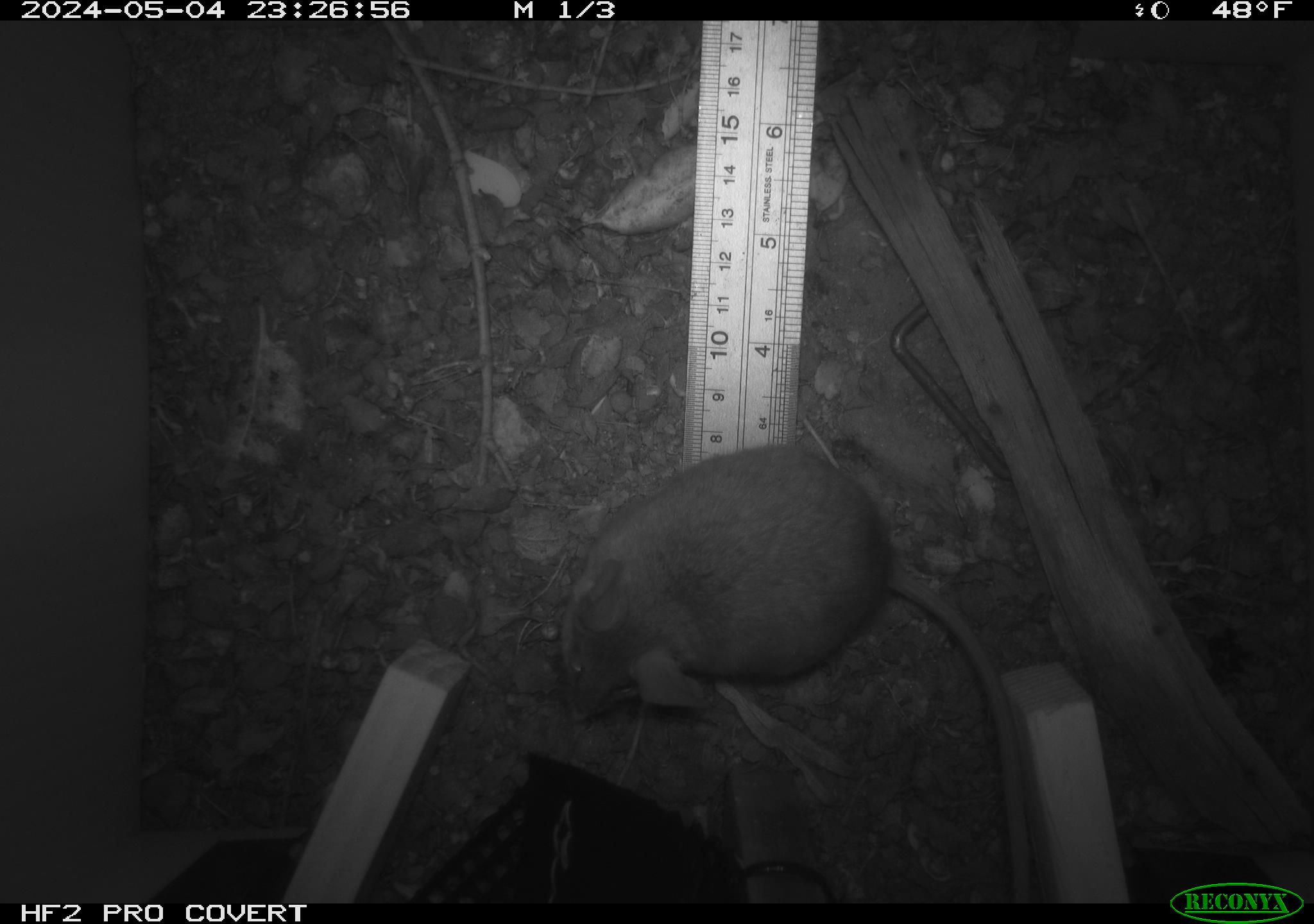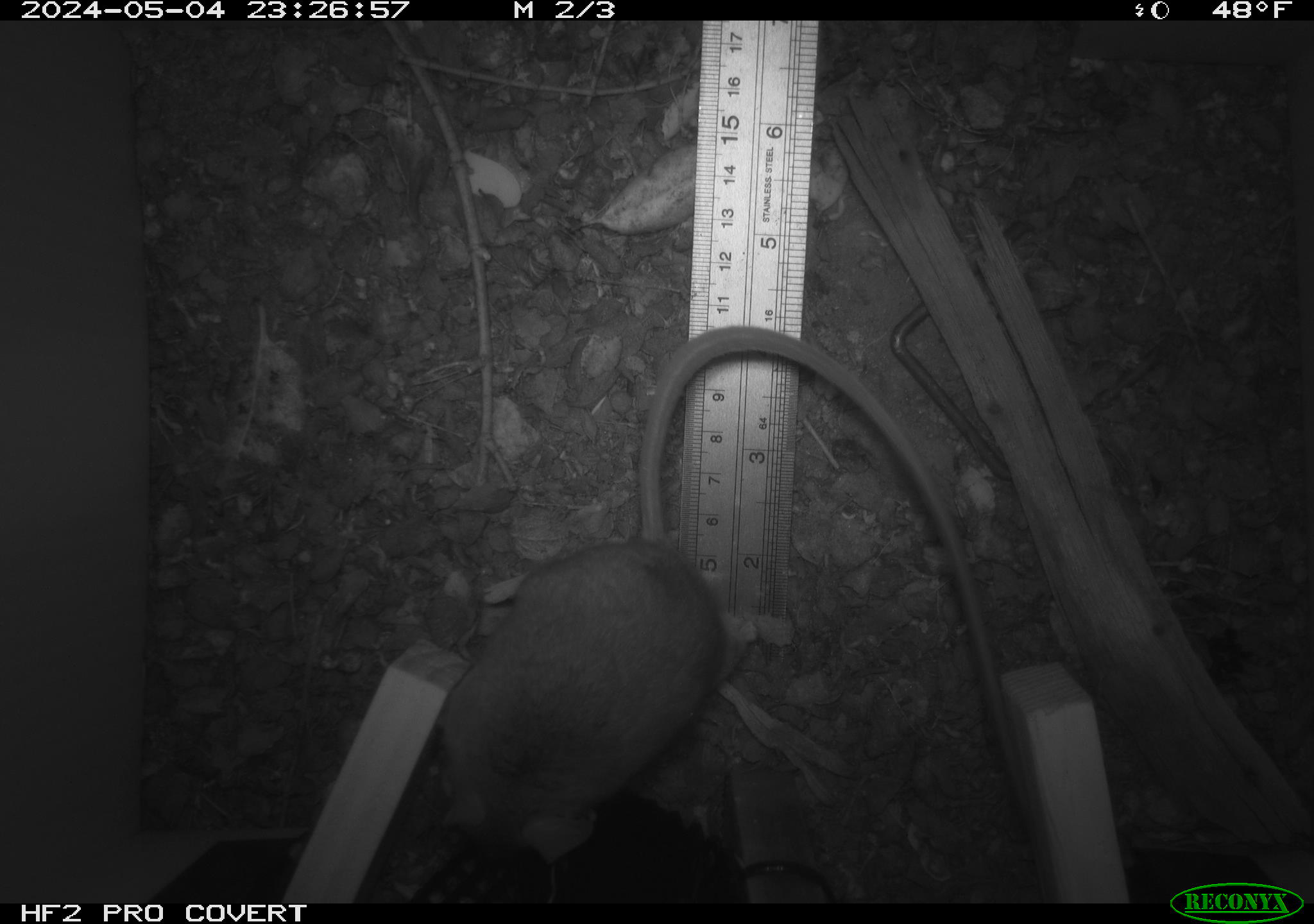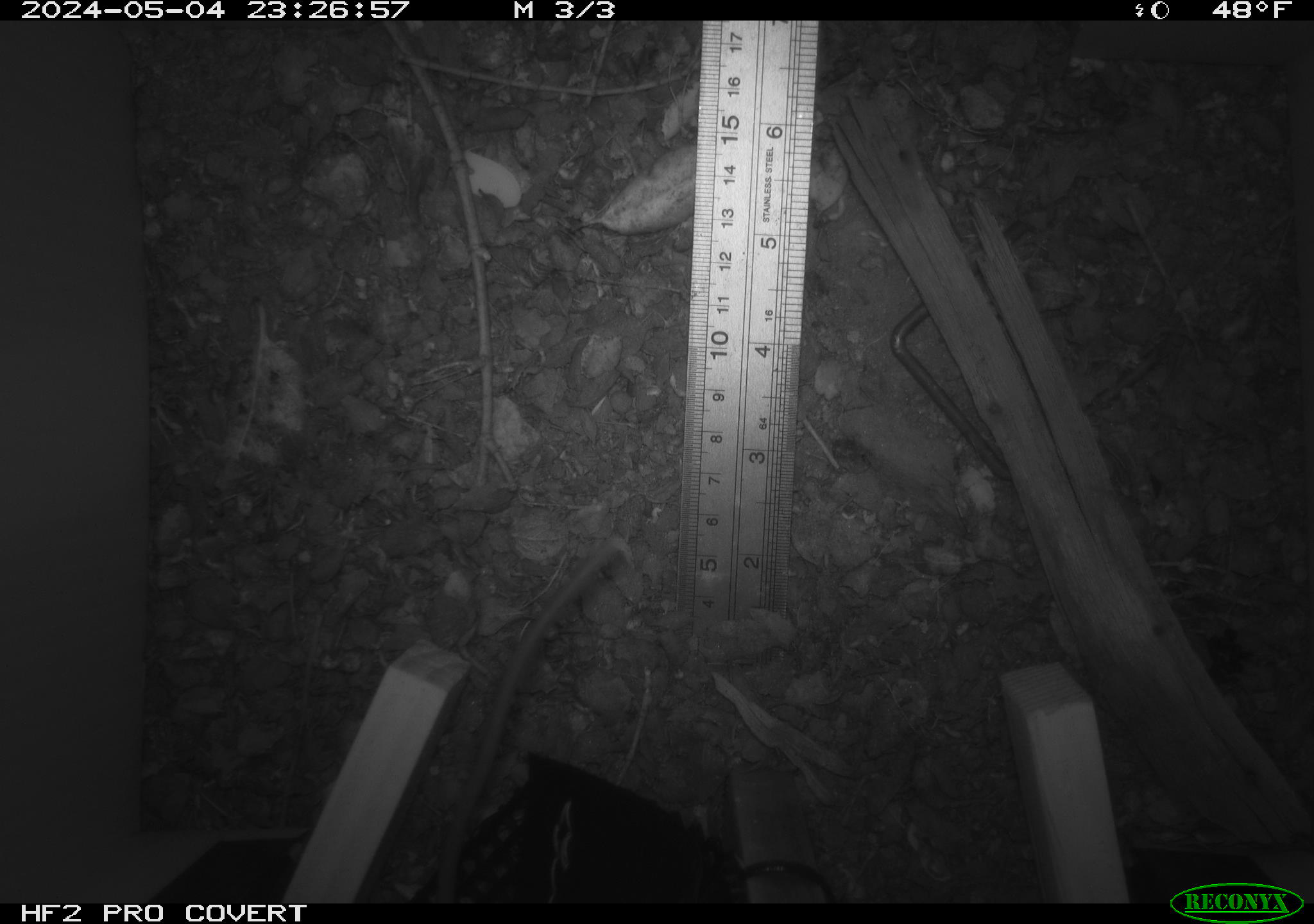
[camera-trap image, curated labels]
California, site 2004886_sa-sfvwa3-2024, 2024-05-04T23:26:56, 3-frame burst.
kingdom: Animalia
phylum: Chordata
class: Mammalia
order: Rodentia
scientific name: Rodentia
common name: mouse species